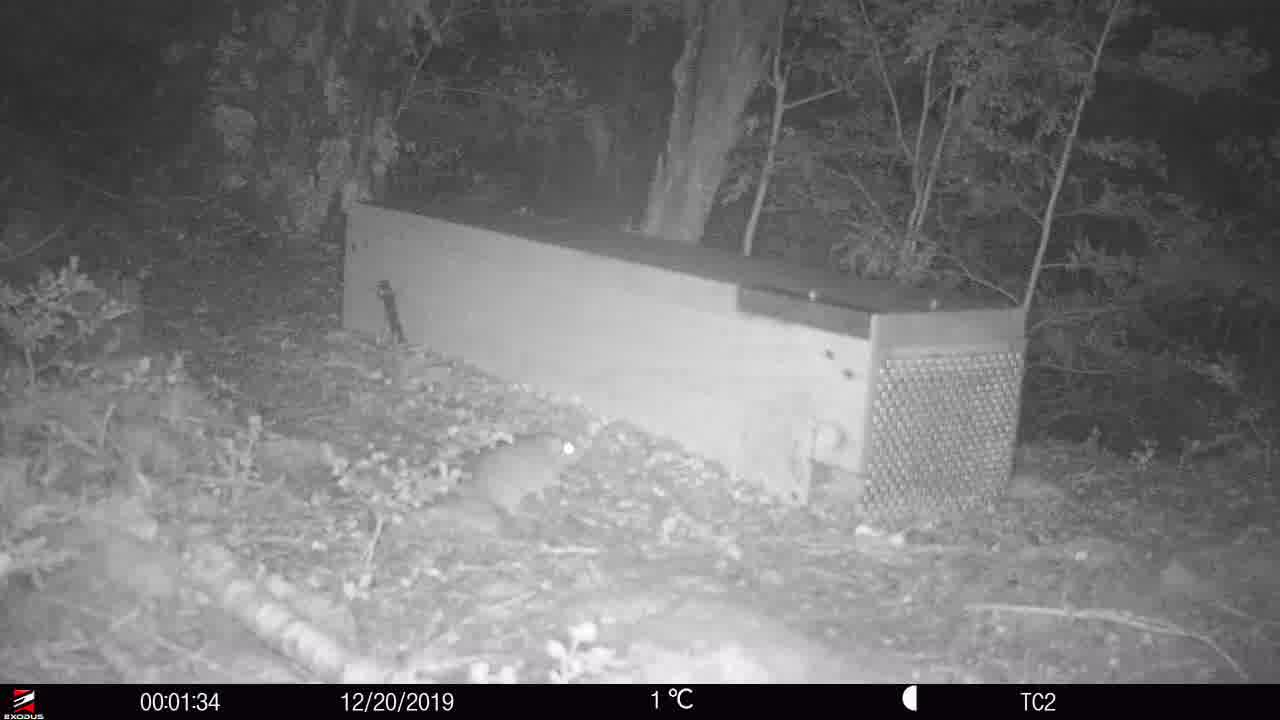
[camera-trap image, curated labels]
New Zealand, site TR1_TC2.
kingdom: Animalia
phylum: Chordata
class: Mammalia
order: Rodentia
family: Muridae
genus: Rattus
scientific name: Rattus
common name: rat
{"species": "rat (Rattus)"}